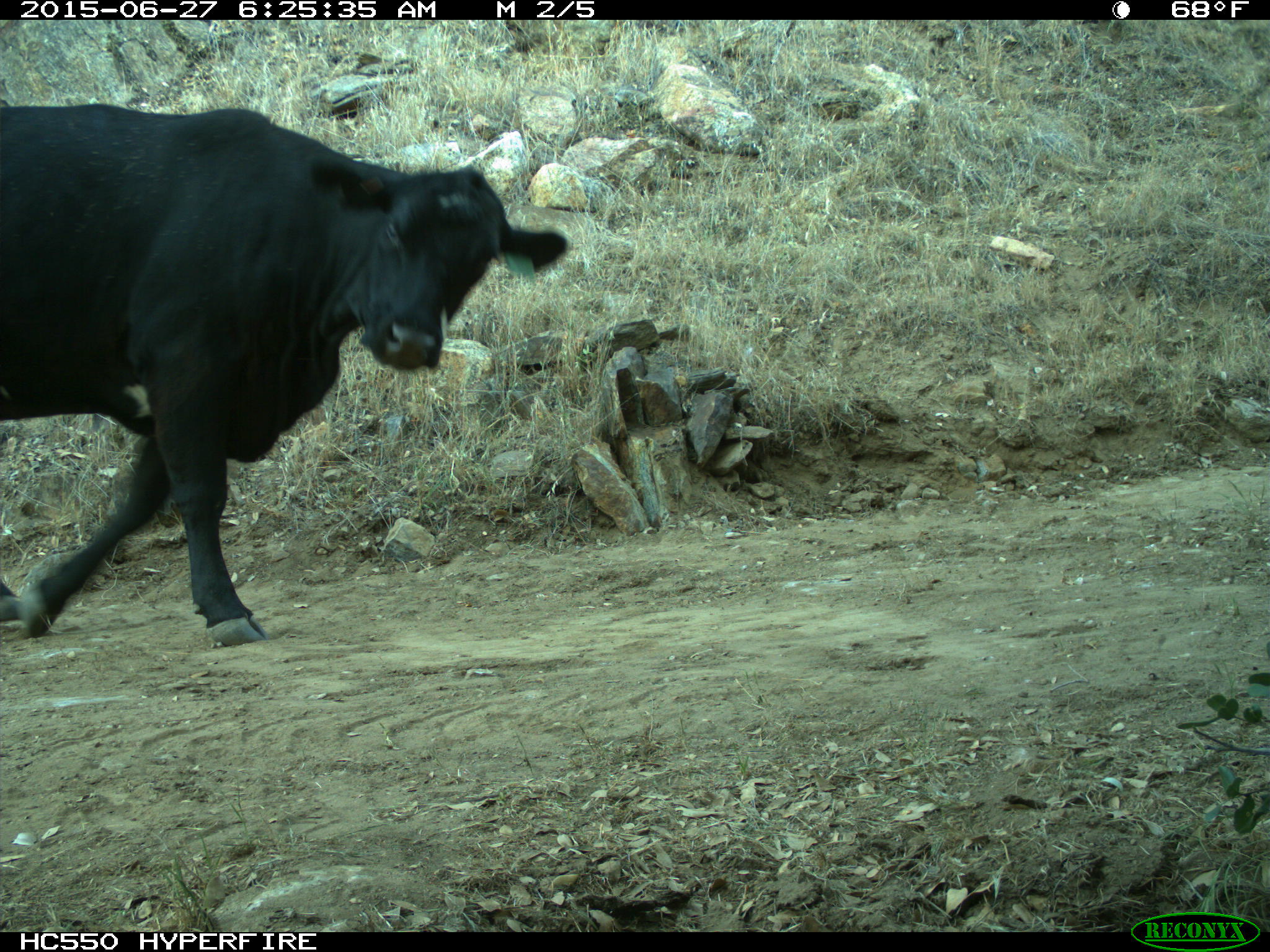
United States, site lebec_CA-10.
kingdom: Animalia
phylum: Chordata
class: Mammalia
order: Artiodactyla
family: Bovidae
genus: Bos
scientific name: Bos taurus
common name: domestic cow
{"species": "Bos taurus (domestic cow)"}